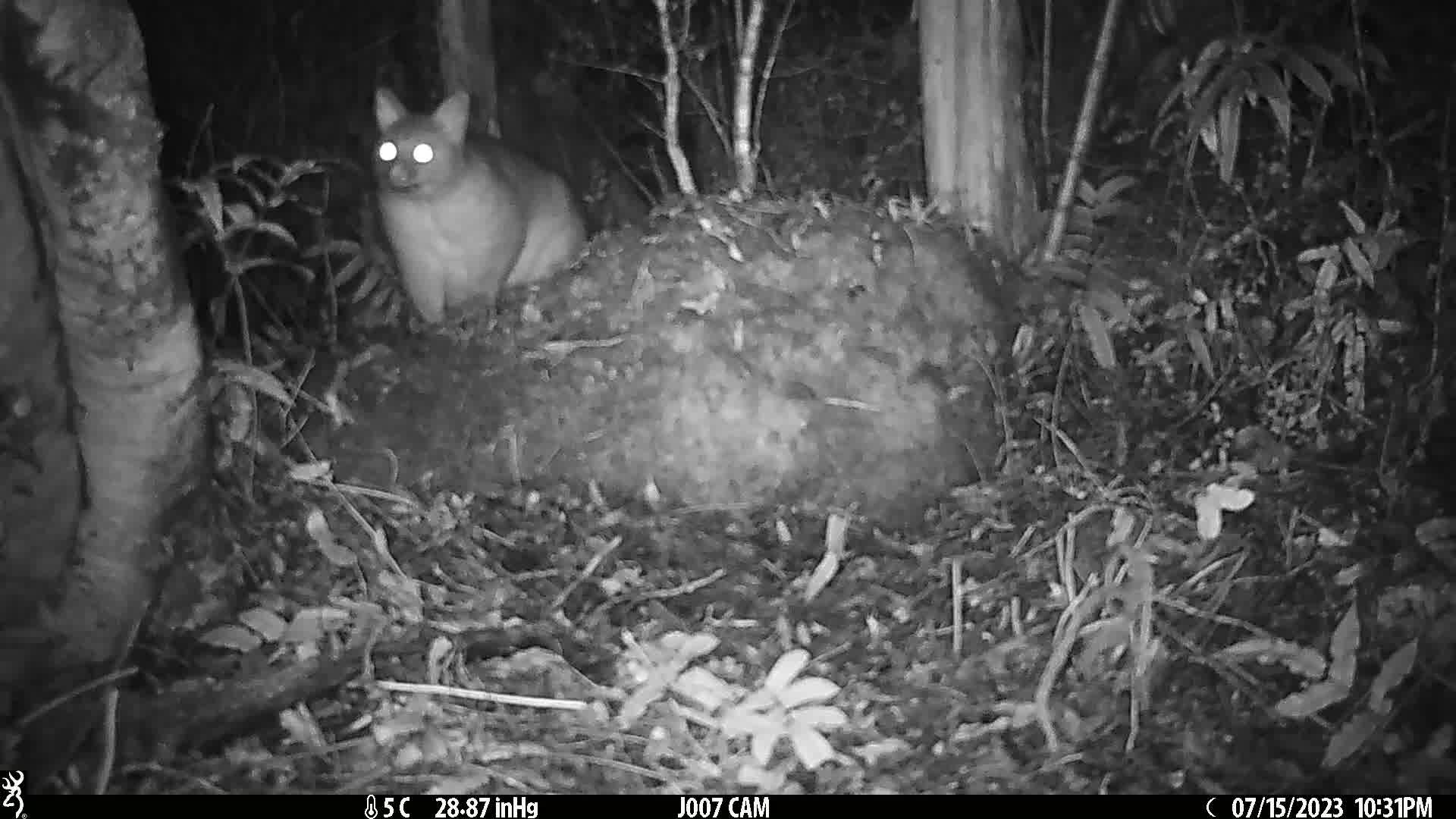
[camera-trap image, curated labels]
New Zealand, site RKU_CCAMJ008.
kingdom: Animalia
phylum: Chordata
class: Mammalia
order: Diprotodontia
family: Phalangeridae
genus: Trichosurus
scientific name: Trichosurus vulpecula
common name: common brushtail possum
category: possum